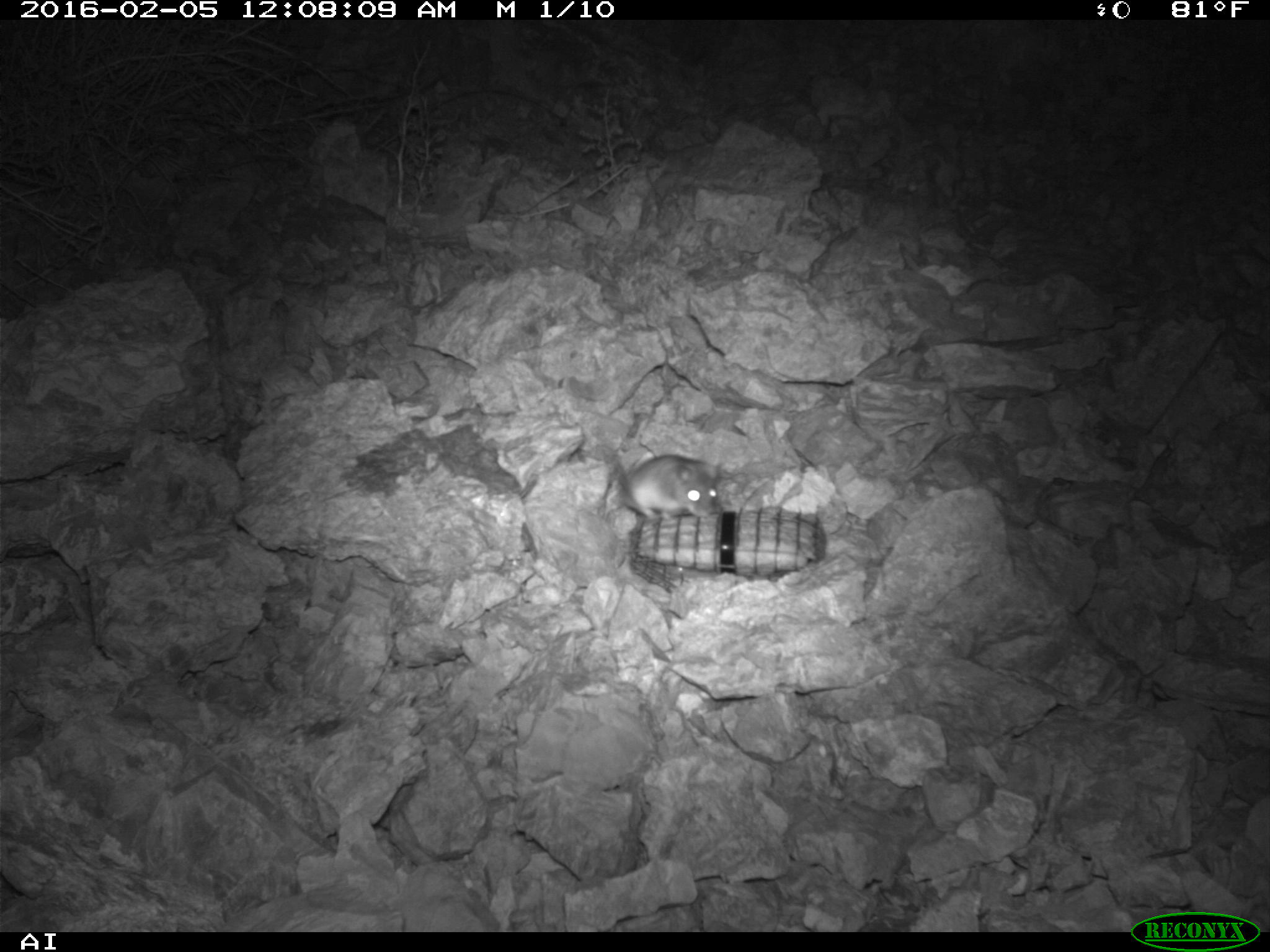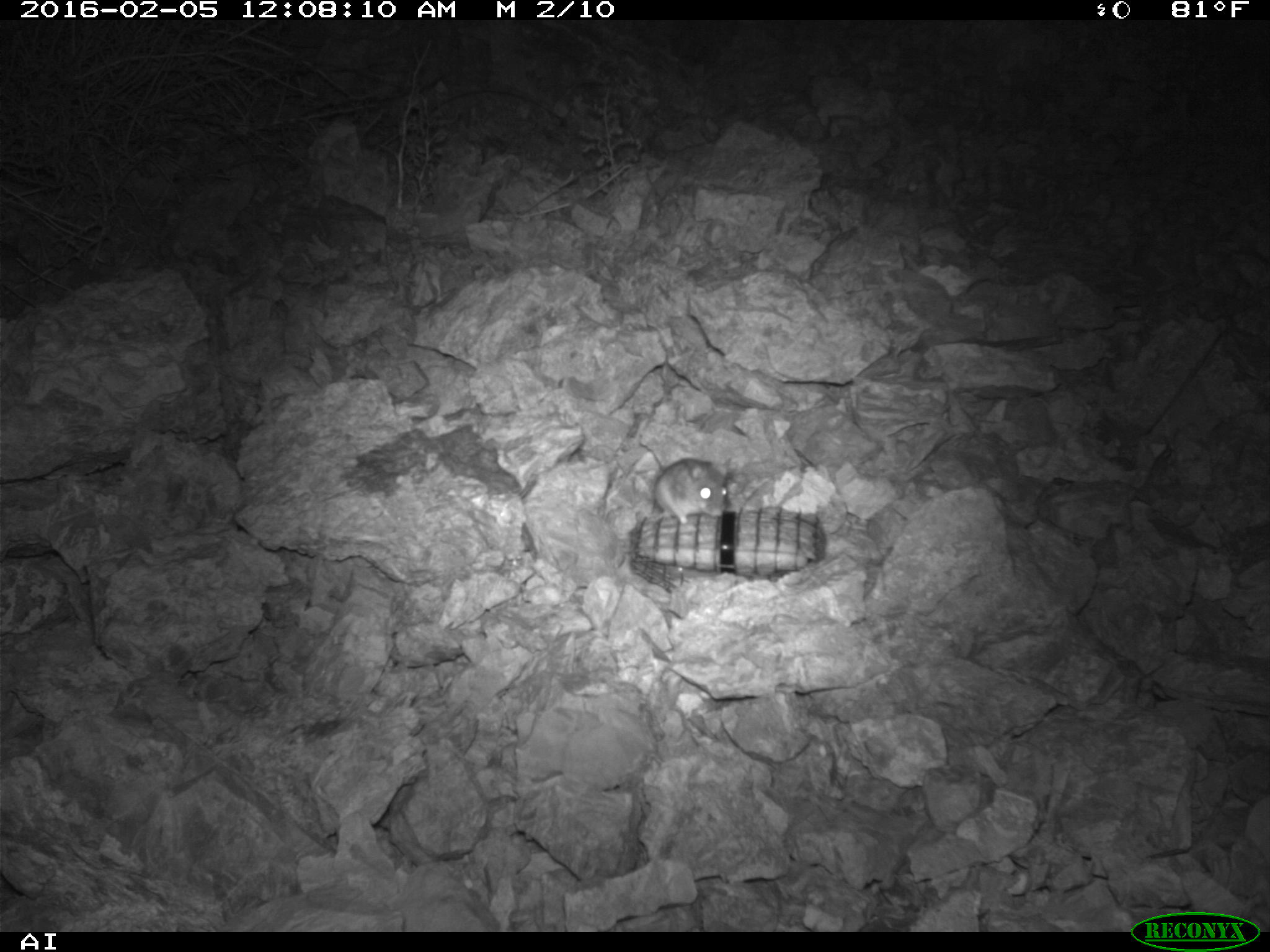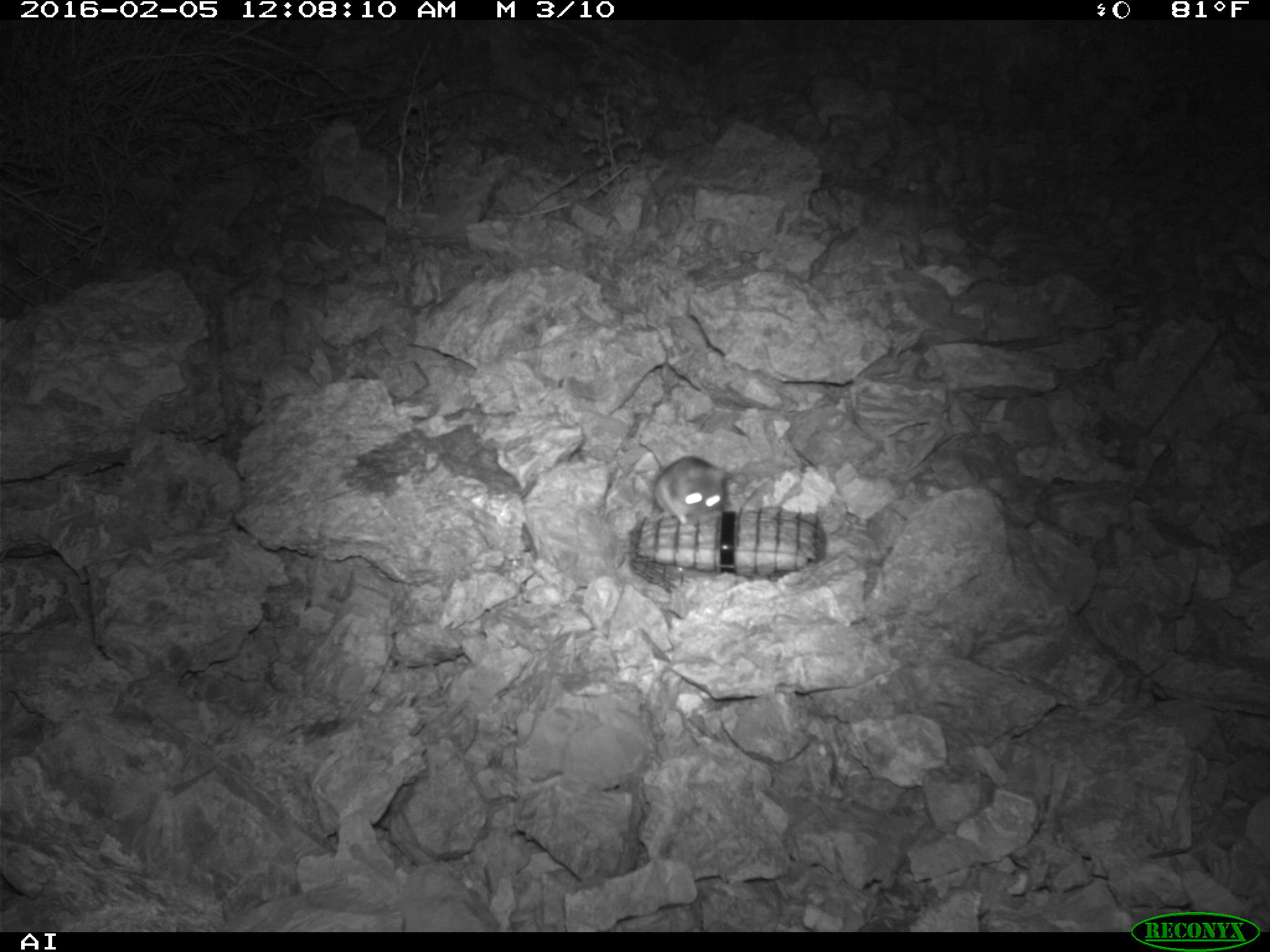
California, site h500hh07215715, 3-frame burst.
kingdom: Animalia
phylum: Chordata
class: Mammalia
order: Rodentia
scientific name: Rodentia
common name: rodent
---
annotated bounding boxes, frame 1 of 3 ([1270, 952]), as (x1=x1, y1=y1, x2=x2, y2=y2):
rodent: (x1=610, y1=448, x2=717, y2=518)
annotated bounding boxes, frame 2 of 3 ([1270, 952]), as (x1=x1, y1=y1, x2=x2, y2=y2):
rodent: (x1=653, y1=458, x2=727, y2=524)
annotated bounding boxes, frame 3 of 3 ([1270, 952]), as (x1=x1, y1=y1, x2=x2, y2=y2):
rodent: (x1=652, y1=455, x2=727, y2=529)